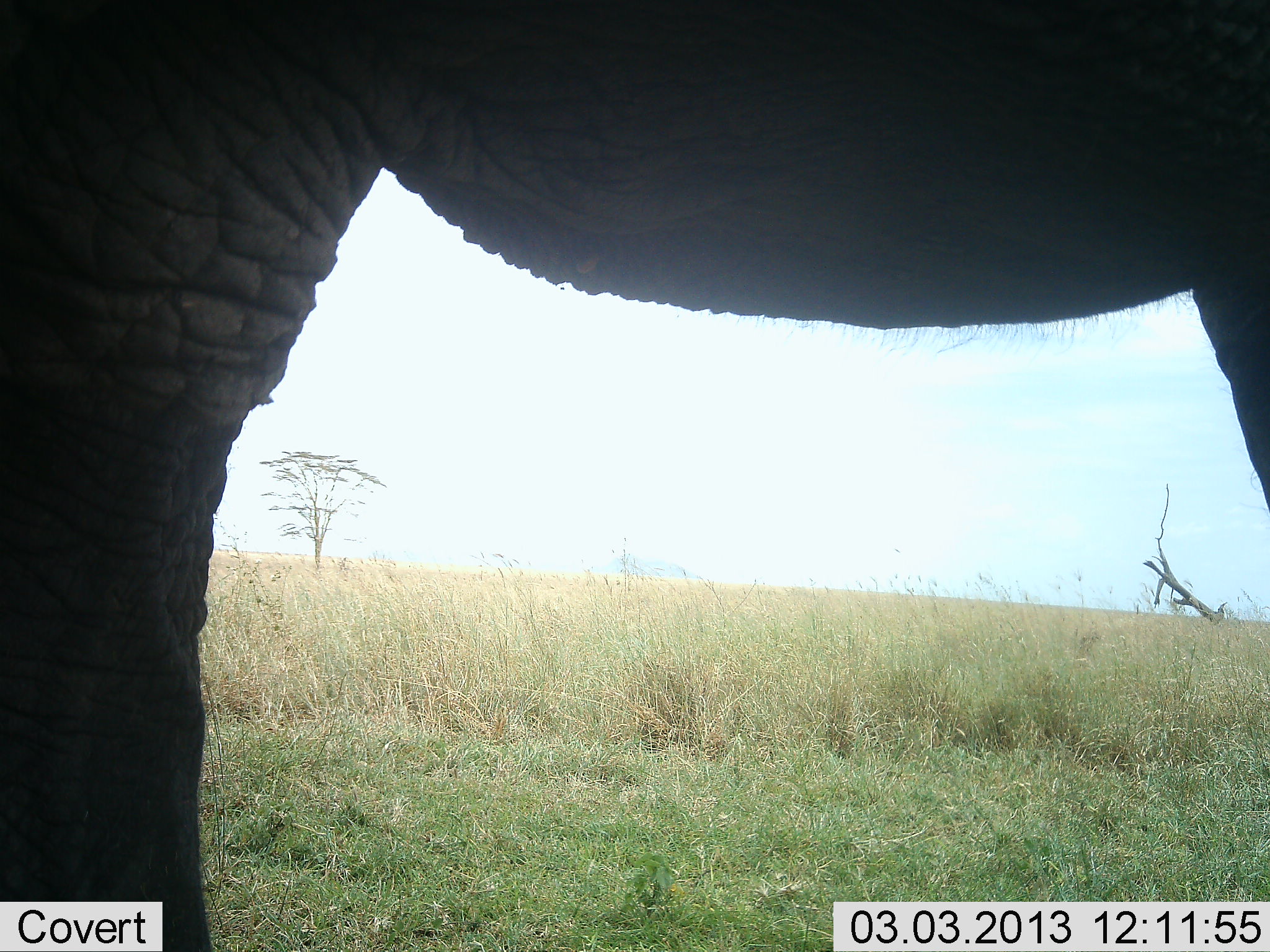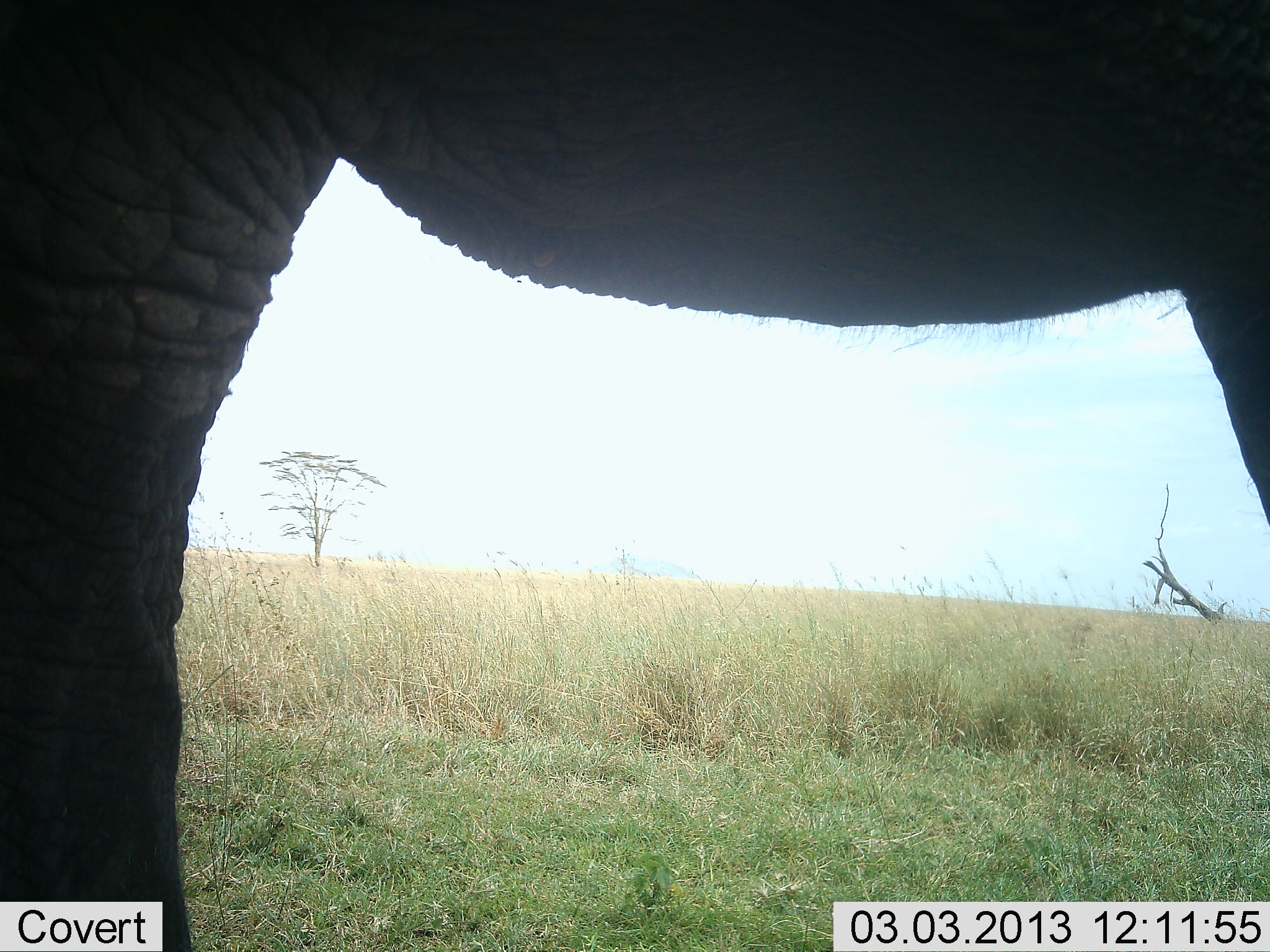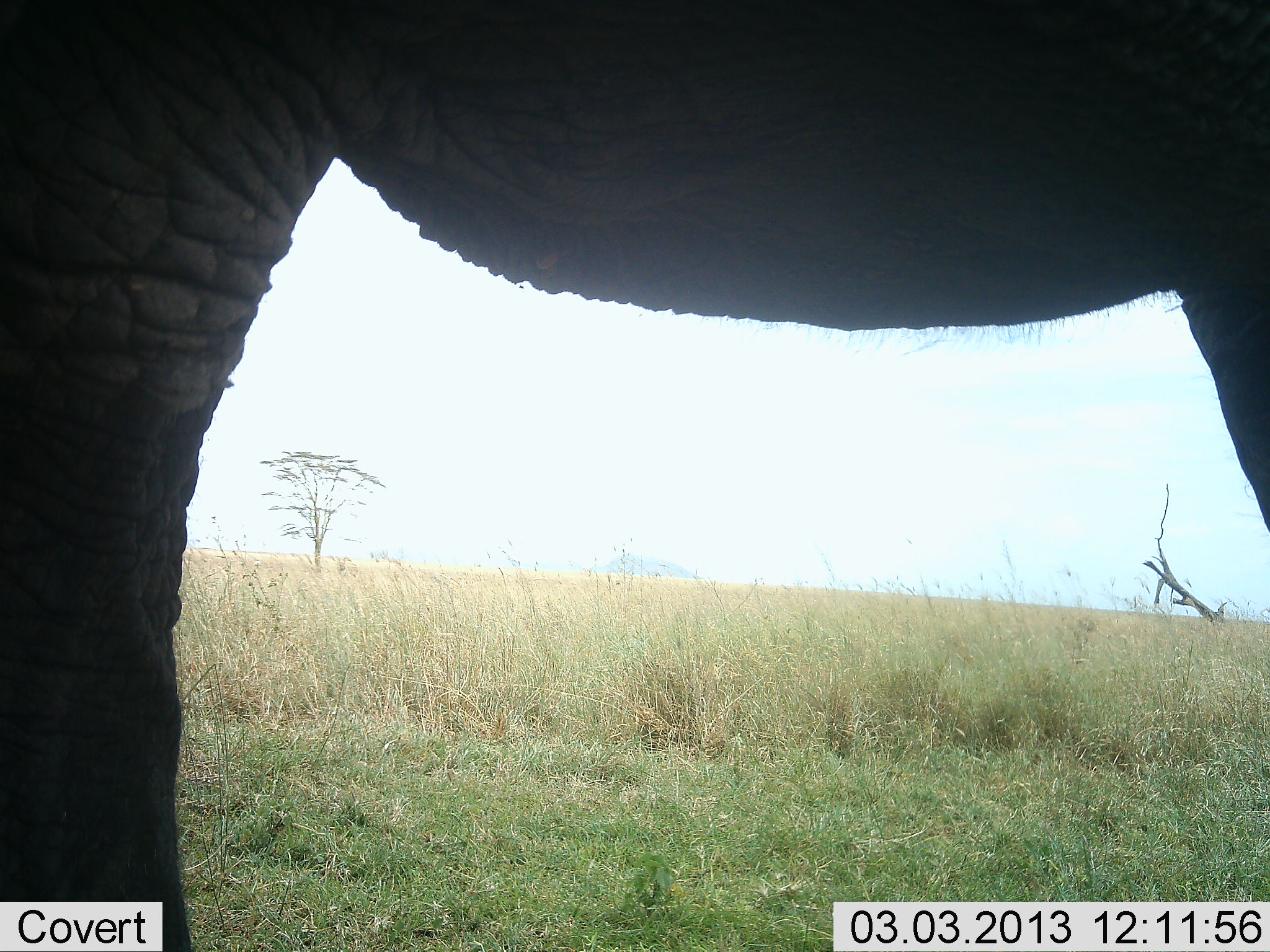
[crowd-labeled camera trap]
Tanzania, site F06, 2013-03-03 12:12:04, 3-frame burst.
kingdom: Animalia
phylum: Chordata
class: Mammalia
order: Proboscidea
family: Elephantidae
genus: Loxodonta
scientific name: Loxodonta africana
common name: african bush elephant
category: elephant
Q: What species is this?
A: Elephant (african bush elephant) (Loxodonta africana).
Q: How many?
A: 1.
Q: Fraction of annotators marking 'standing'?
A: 95%.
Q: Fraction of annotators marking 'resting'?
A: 2%.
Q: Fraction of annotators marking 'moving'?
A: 0%.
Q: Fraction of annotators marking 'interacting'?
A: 2%.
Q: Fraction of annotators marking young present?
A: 0%.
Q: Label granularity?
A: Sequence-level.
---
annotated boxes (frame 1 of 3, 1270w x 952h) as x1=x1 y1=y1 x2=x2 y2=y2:
animal: x1=1 y1=1 x2=1270 y2=950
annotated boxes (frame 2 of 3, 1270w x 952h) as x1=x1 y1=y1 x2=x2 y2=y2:
animal: x1=0 y1=2 x2=1269 y2=952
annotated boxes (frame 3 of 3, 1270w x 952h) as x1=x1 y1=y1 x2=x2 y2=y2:
animal: x1=1 y1=2 x2=1270 y2=951